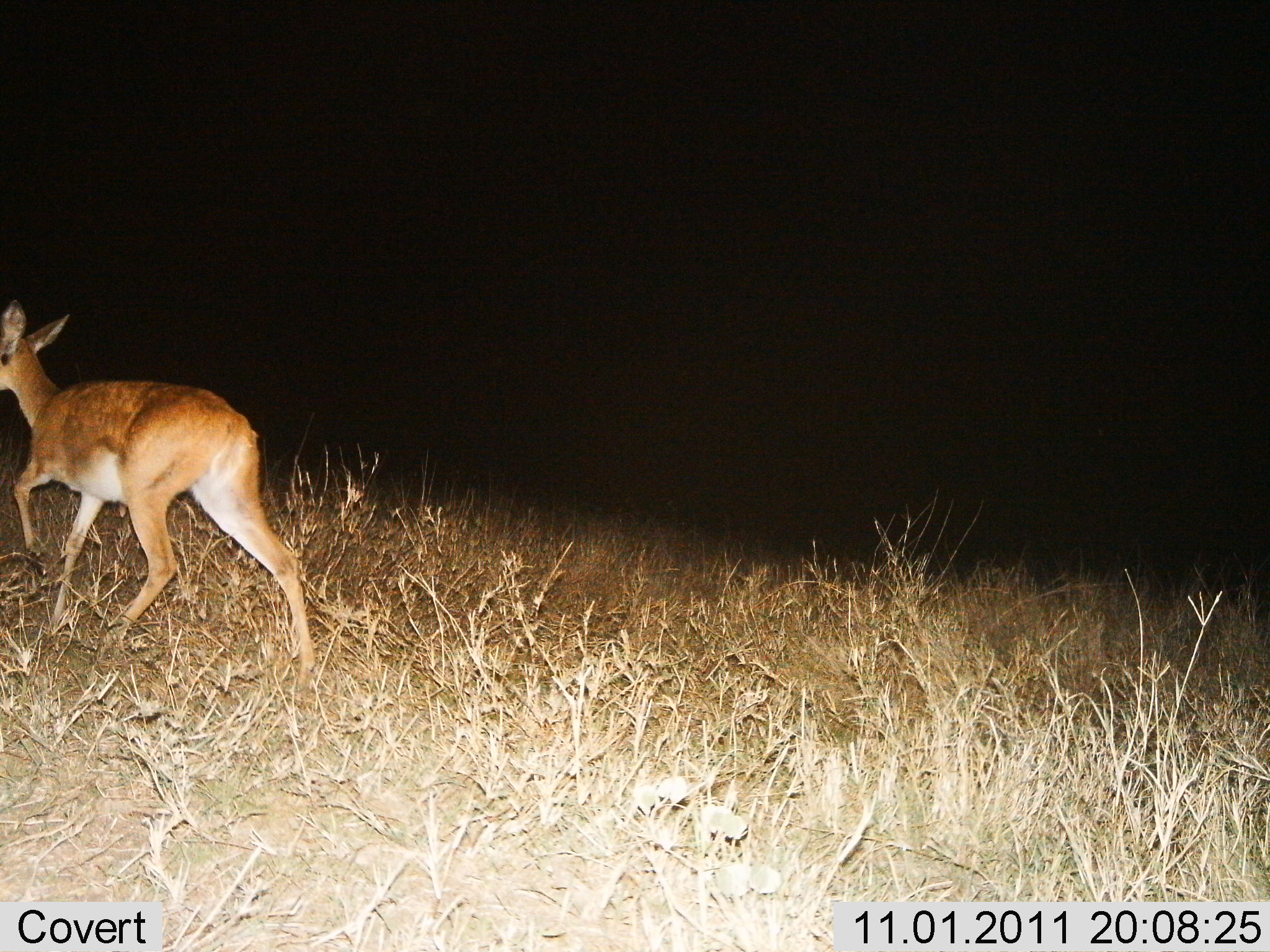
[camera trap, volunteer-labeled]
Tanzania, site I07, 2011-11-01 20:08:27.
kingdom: Animalia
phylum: Chordata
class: Mammalia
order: Artiodactyla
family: Bovidae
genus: Redunca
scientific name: Redunca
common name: reedbuck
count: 1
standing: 9%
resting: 0%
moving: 91%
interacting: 0%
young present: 0%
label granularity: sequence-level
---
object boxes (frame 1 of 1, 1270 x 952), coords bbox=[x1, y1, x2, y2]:
animal: bbox=[0, 299, 322, 686]